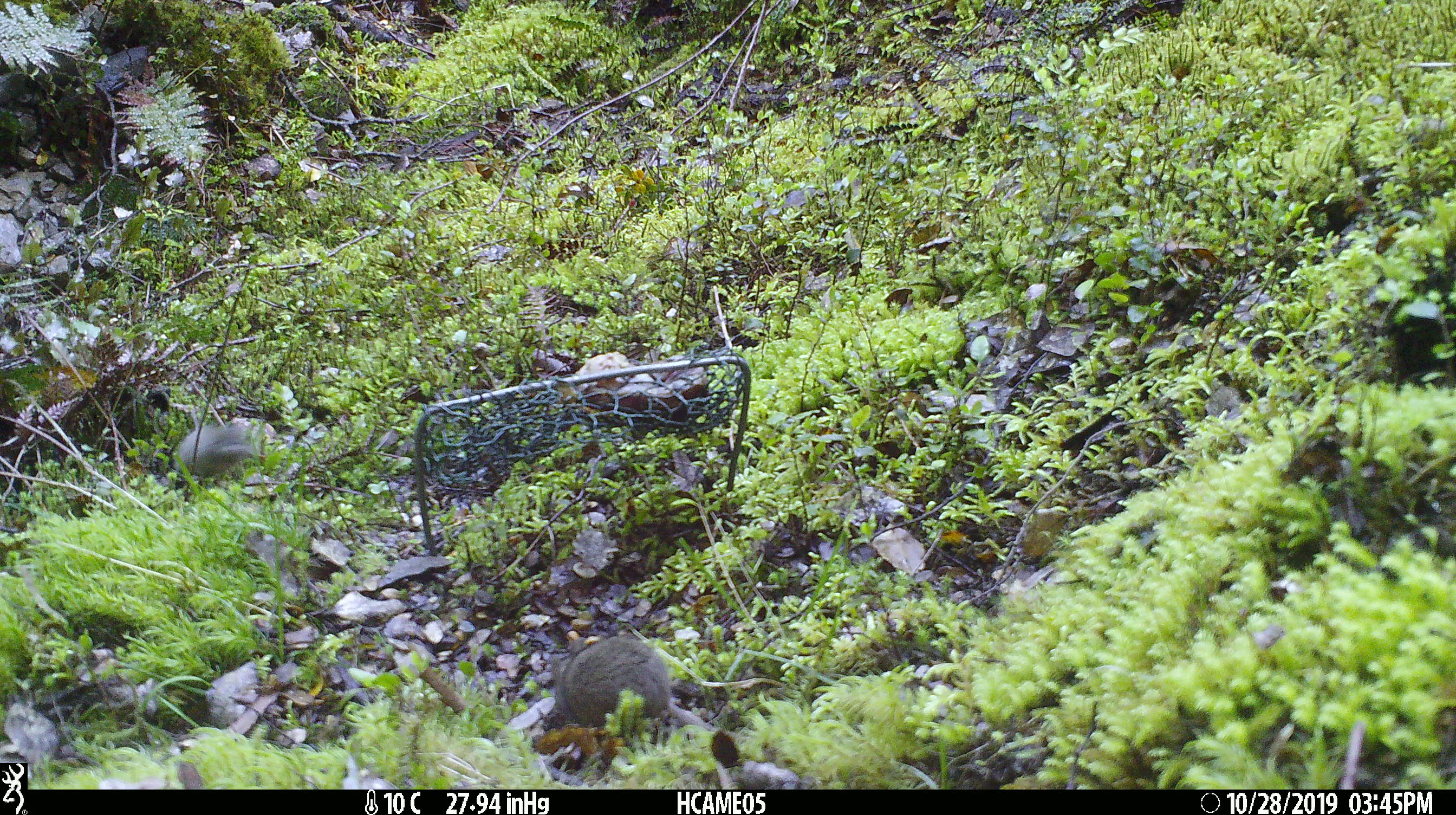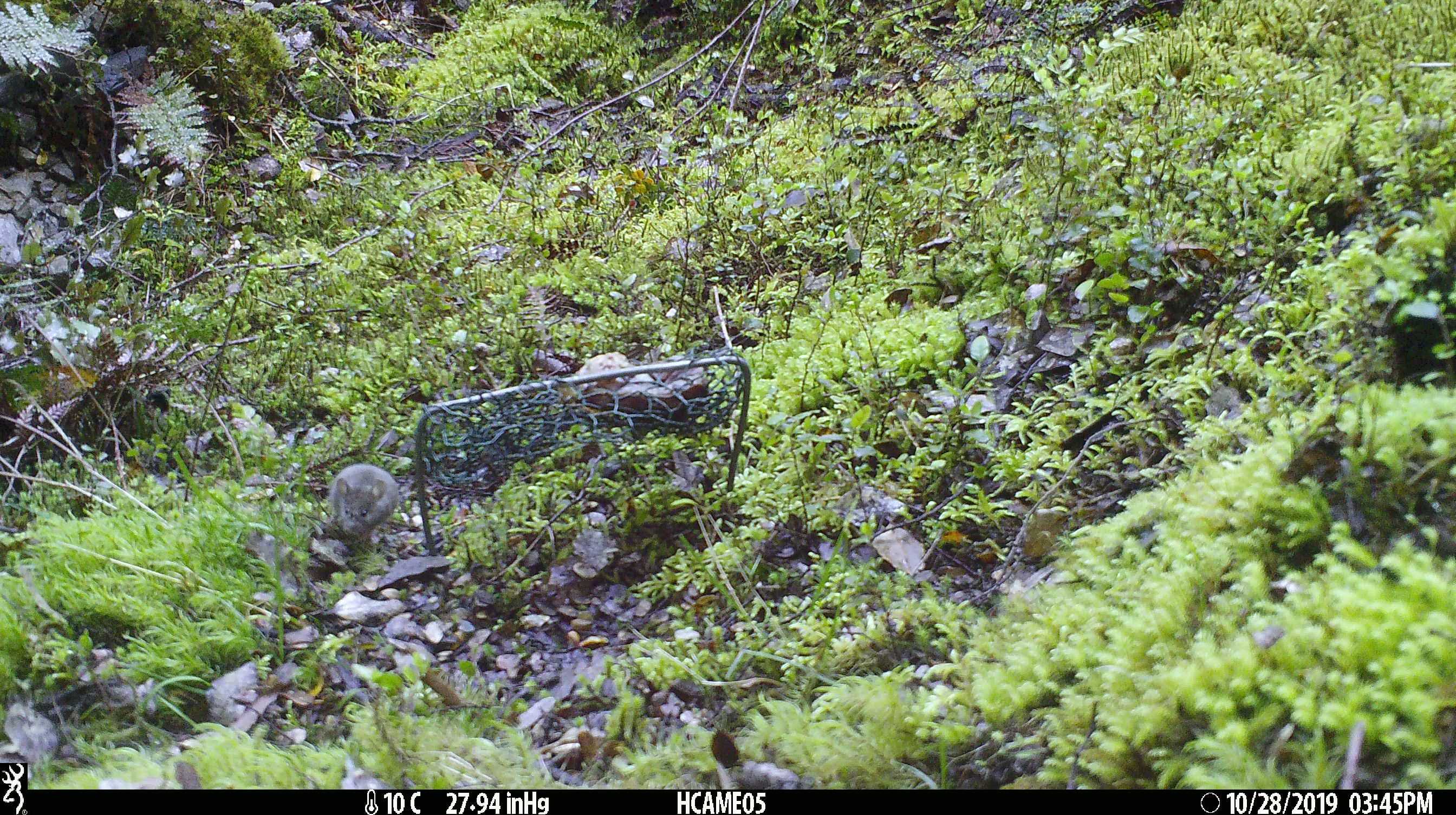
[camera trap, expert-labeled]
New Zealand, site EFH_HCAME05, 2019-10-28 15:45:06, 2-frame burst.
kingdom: Animalia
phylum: Chordata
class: Mammalia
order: Rodentia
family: Muridae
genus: Mus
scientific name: Mus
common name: mouse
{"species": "mouse (Mus)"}